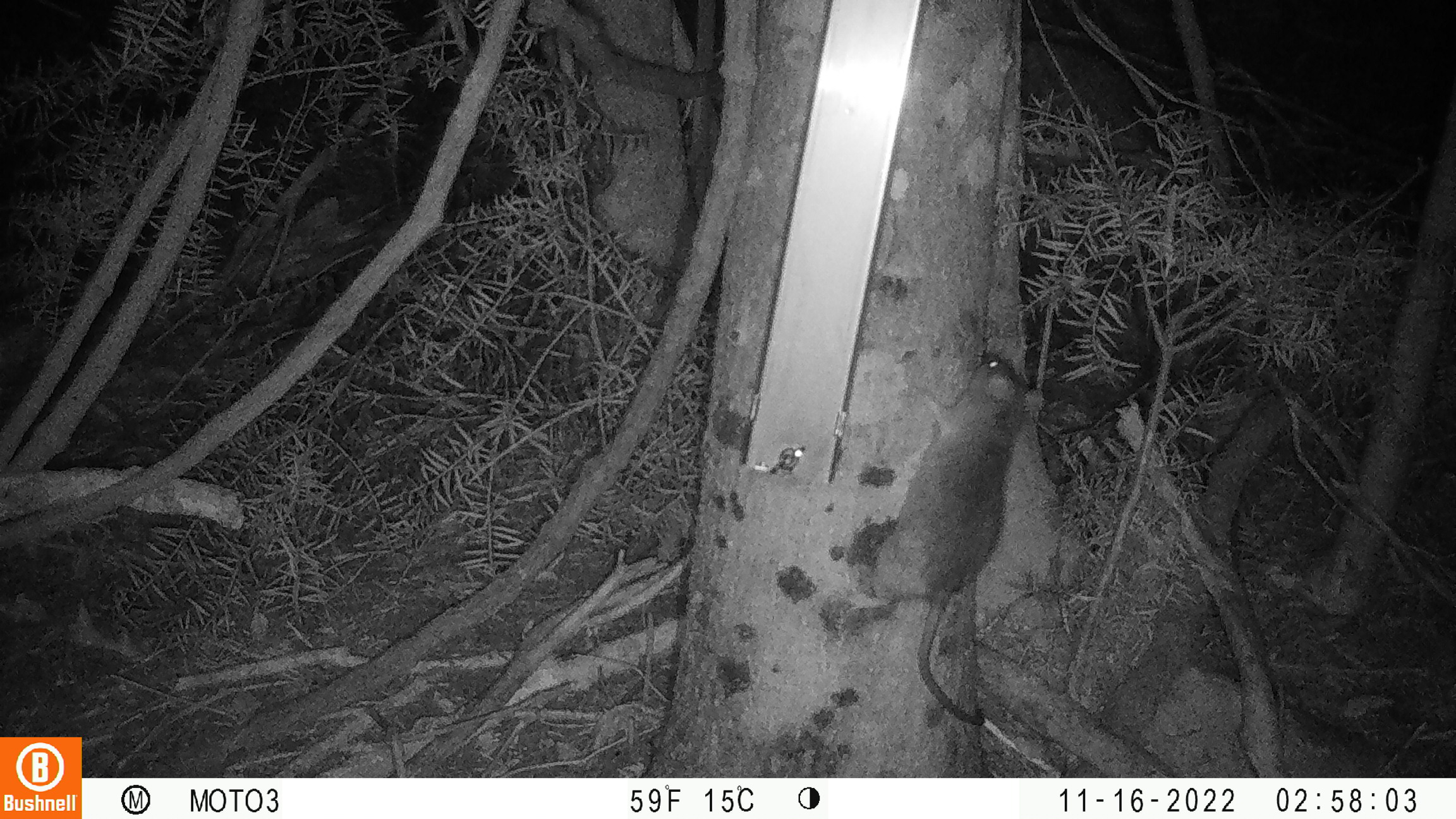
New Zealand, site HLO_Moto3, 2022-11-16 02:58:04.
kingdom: Animalia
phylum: Chordata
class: Mammalia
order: Rodentia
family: Muridae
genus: Rattus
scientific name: Rattus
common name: rat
Rat (Rattus).